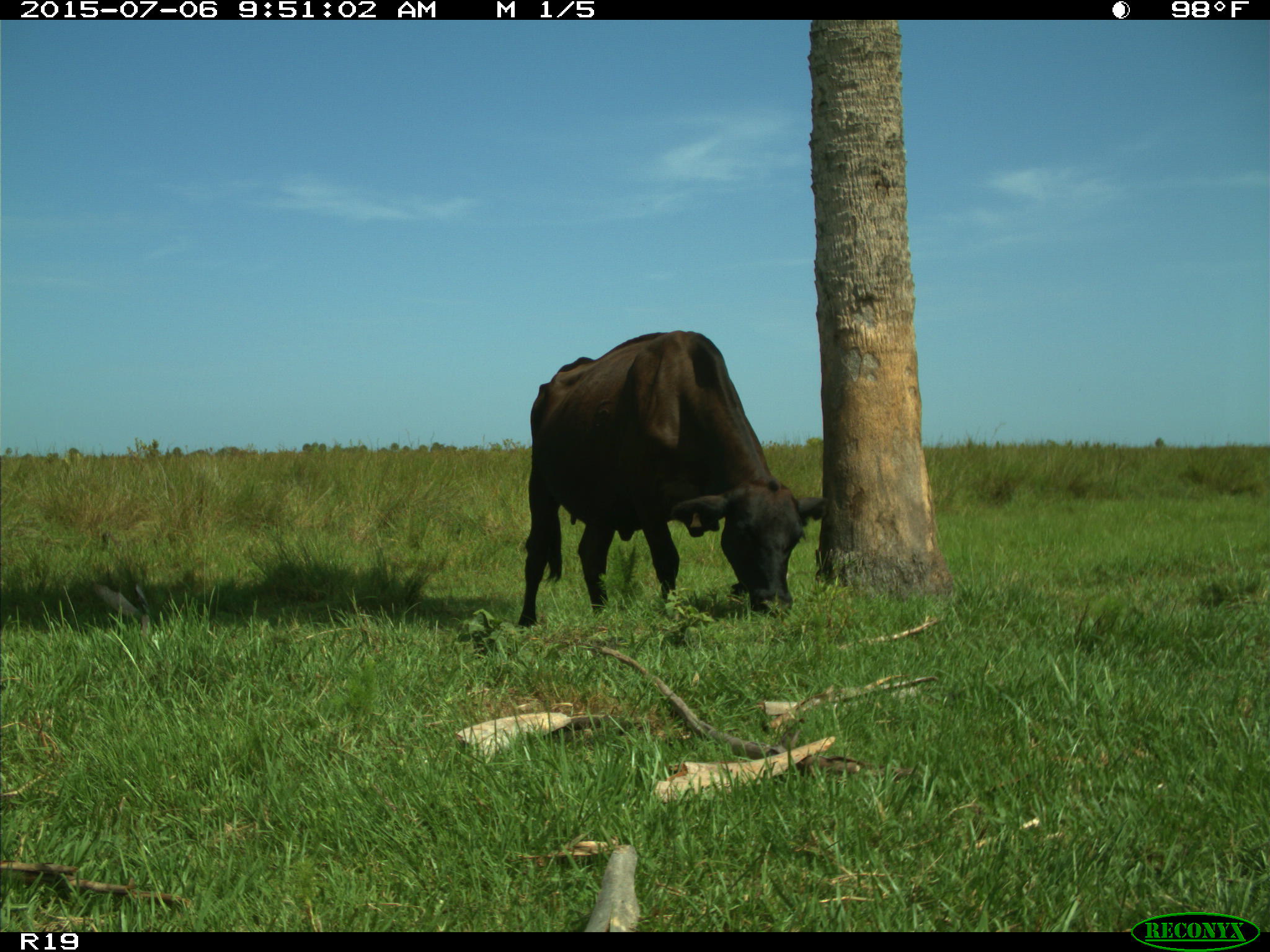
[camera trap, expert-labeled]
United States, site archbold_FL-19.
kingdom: Animalia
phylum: Chordata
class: Mammalia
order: Artiodactyla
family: Bovidae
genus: Bos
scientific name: Bos taurus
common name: domestic cow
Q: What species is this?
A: Bos taurus (domestic cow).